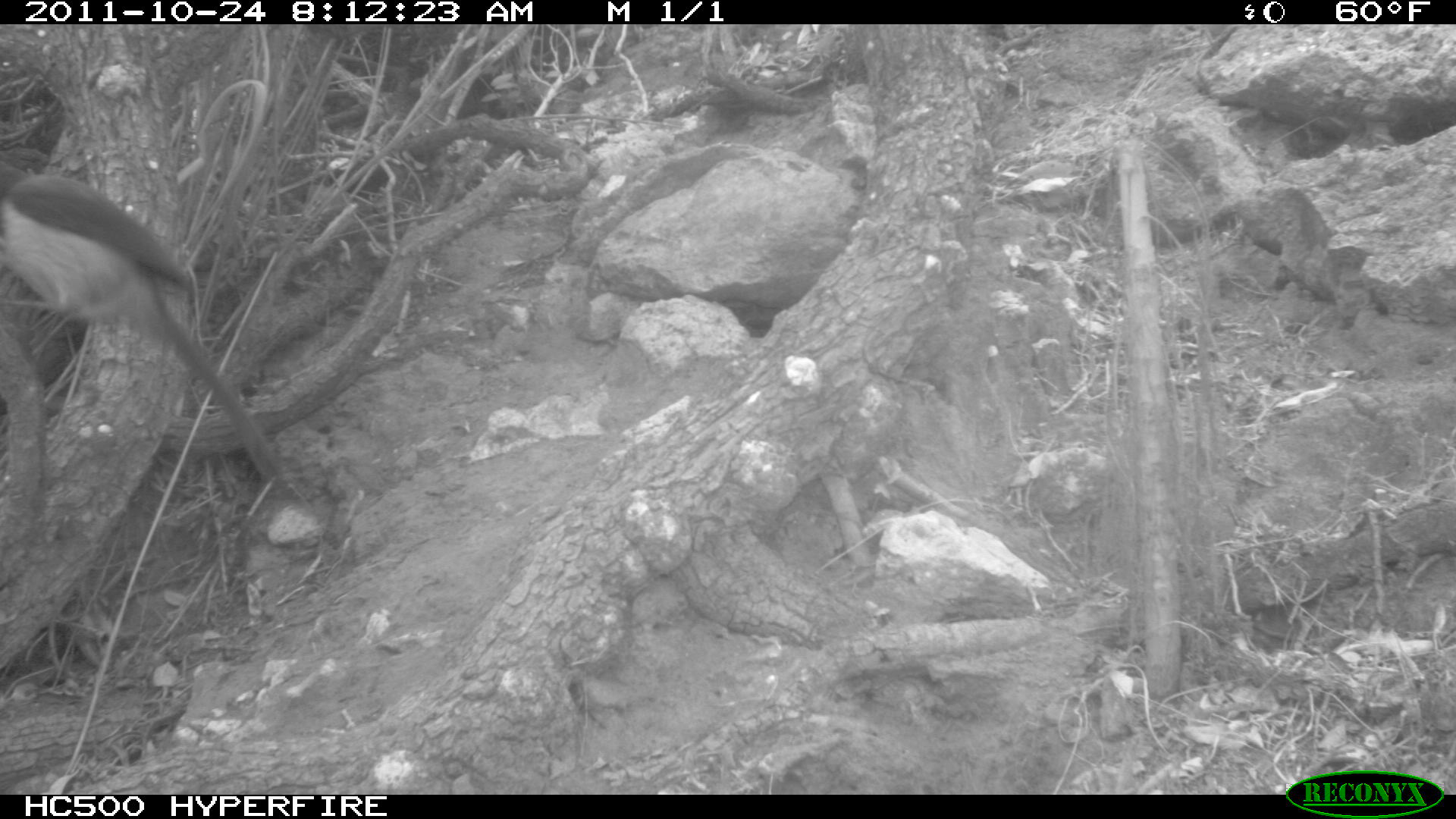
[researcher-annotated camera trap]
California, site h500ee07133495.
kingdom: Animalia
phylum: Chordata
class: Aves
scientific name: Aves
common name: bird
Bird (Aves).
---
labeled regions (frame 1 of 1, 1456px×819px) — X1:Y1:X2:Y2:
bird: 0:162:286:482